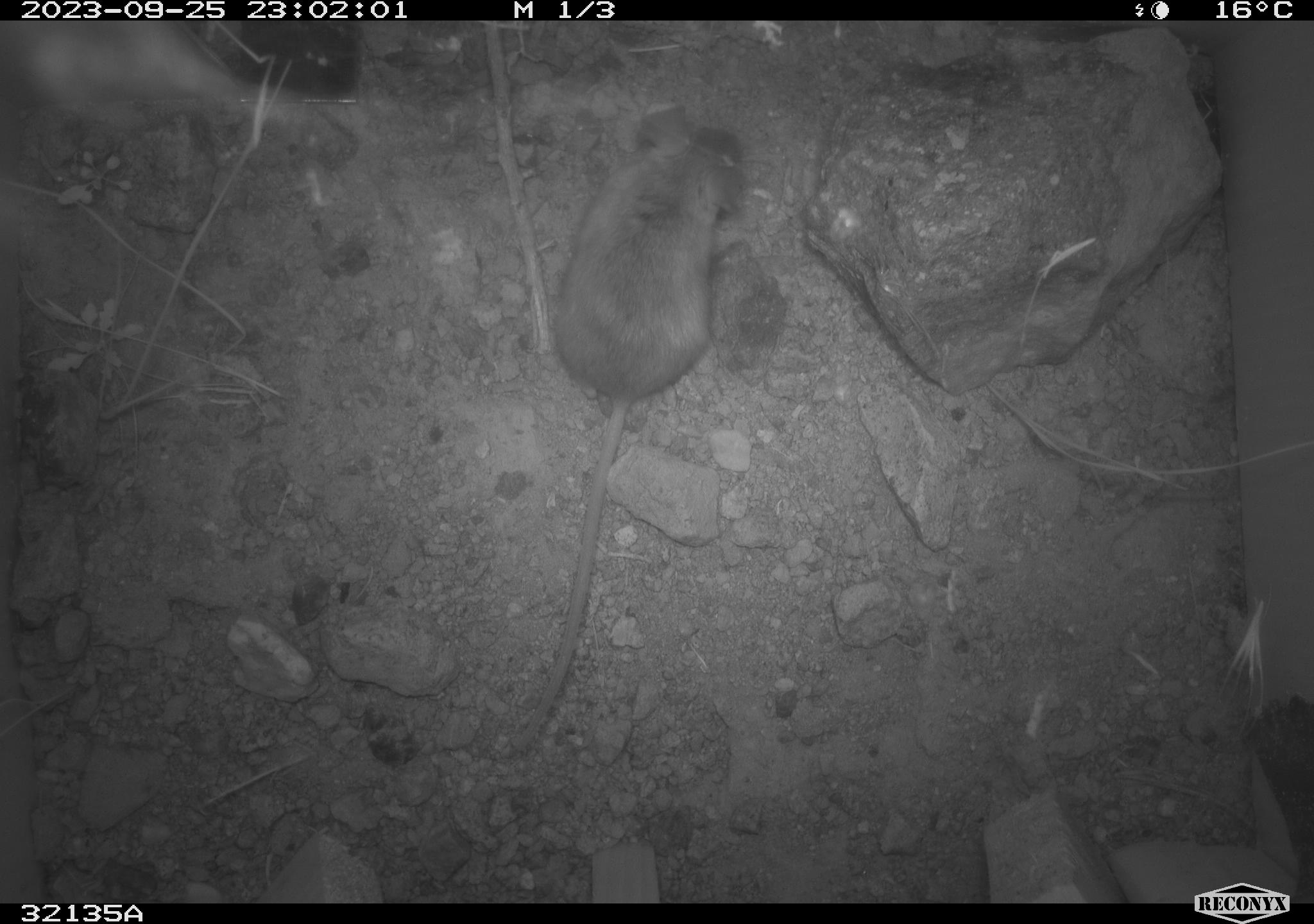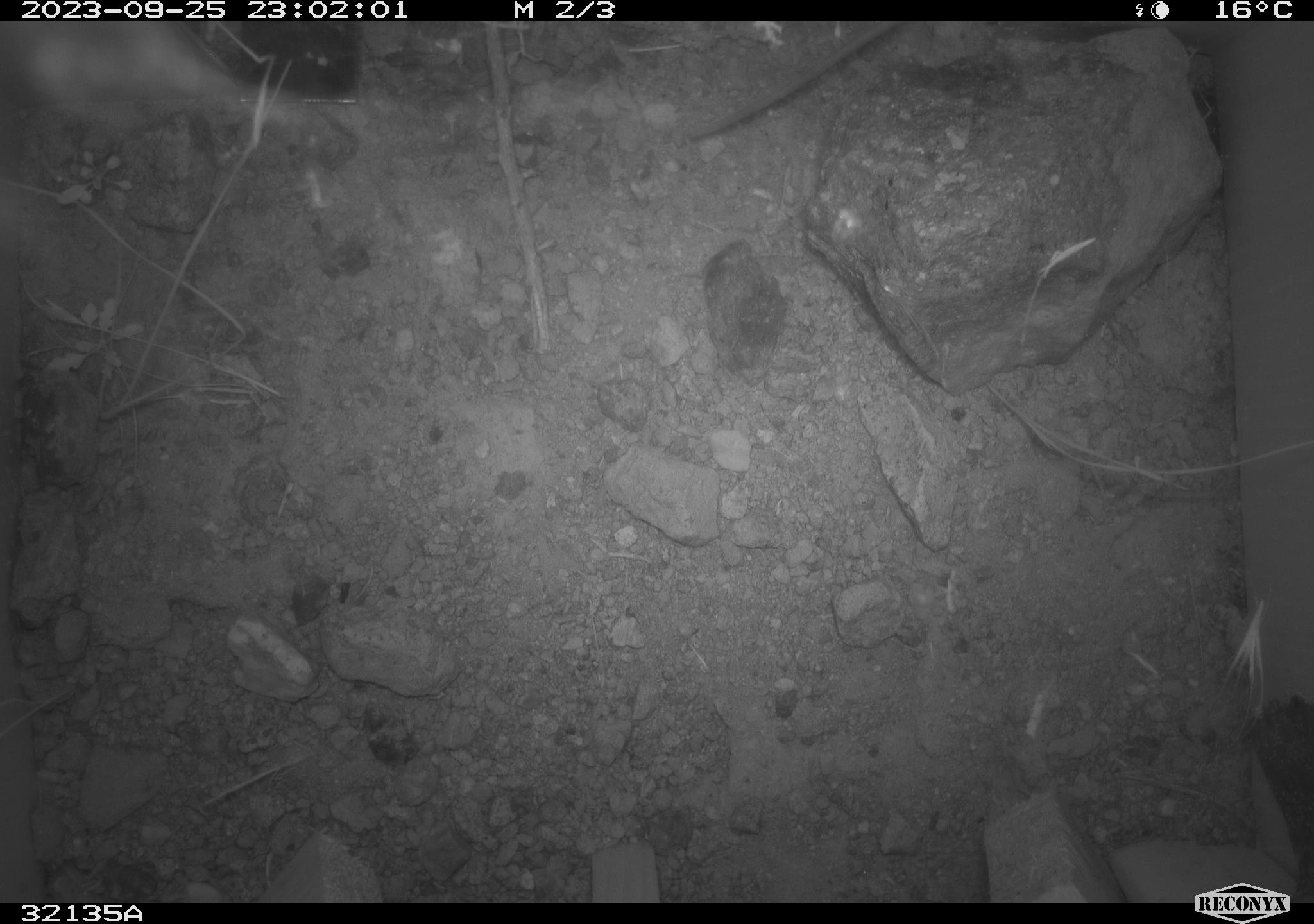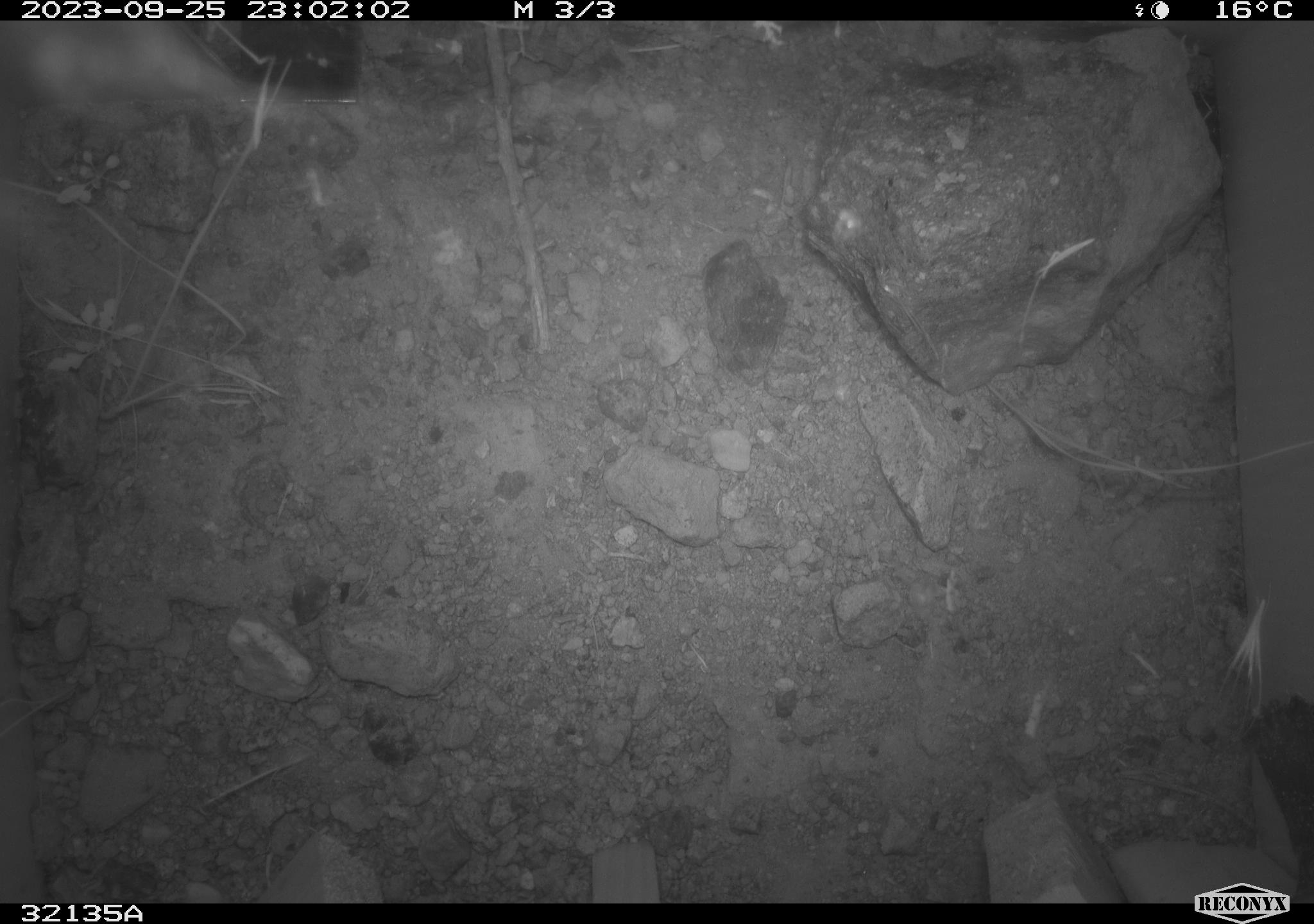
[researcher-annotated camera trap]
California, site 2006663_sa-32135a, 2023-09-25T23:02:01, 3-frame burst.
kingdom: Animalia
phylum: Chordata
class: Mammalia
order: Rodentia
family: Cricetidae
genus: Peromyscus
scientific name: Peromyscus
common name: deer mice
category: peromyscus species